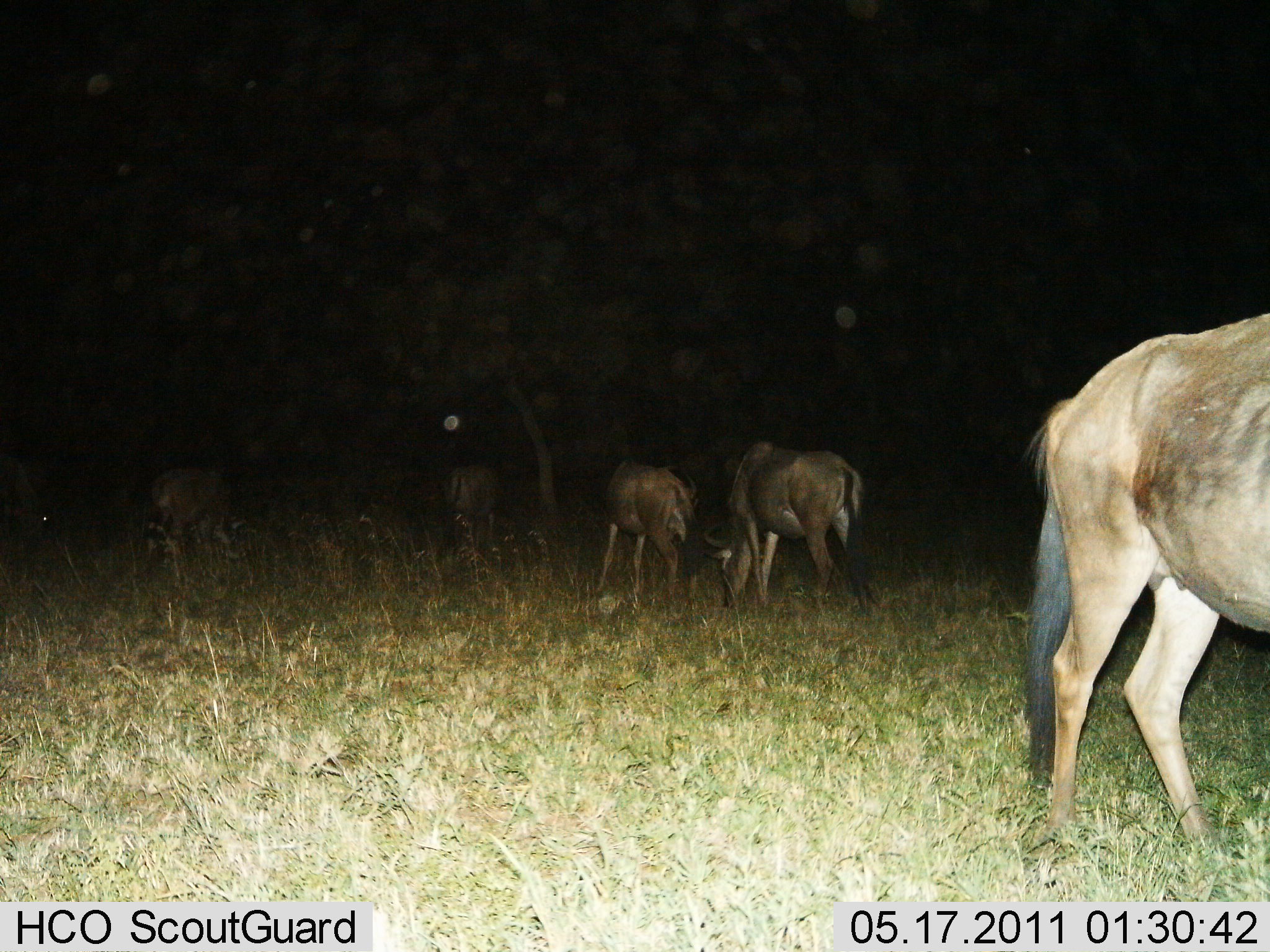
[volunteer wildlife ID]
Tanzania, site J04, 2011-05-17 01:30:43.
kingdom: Animalia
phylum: Chordata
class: Mammalia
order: Artiodactyla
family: Bovidae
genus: Connochaetes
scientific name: Connochaetes taurinus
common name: blue wildebeest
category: wildebeest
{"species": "wildebeest (blue wildebeest) (Connochaetes taurinus)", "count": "5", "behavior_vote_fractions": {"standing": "46%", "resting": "8%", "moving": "15%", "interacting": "0%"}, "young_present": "8%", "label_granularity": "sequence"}